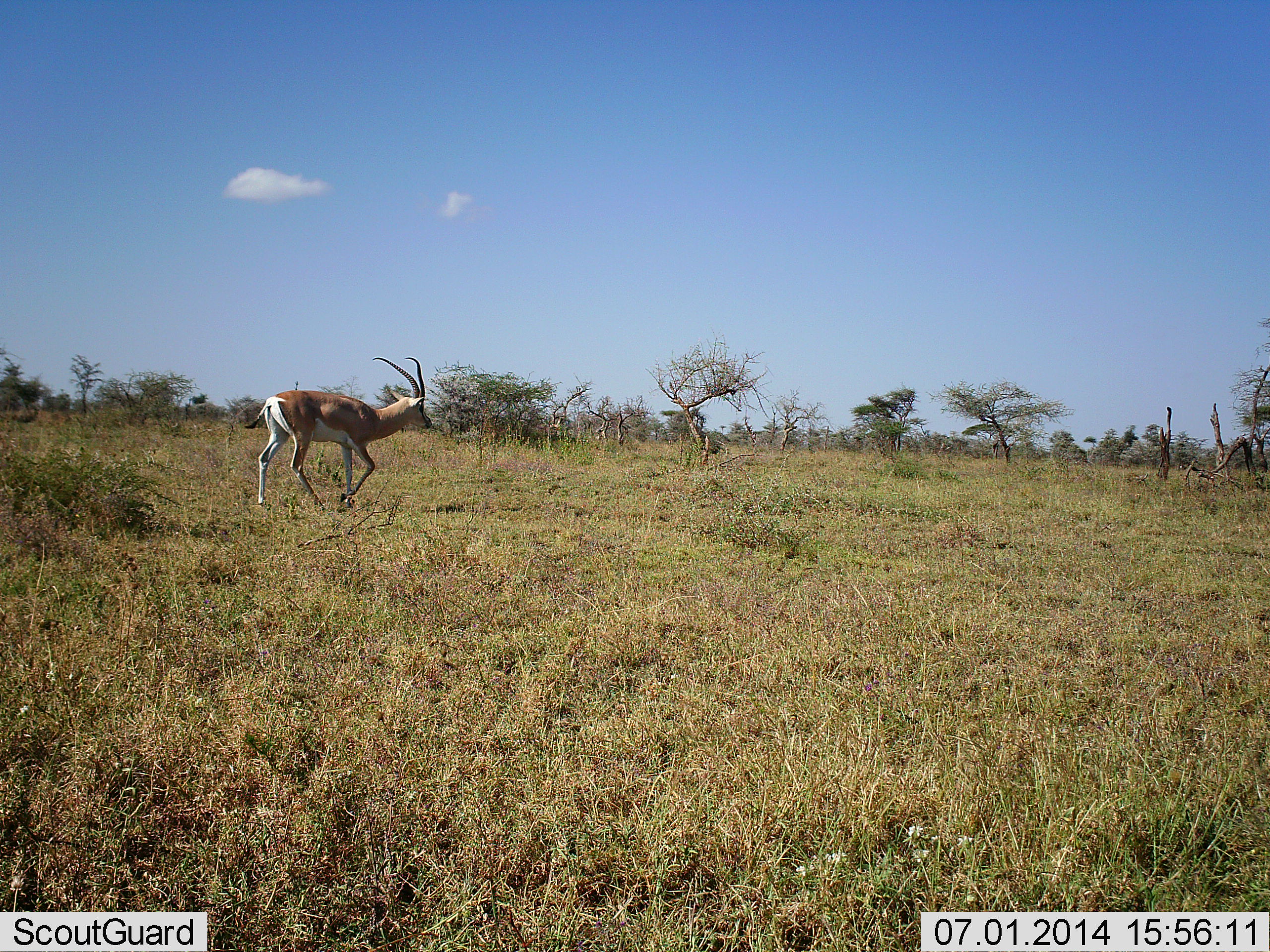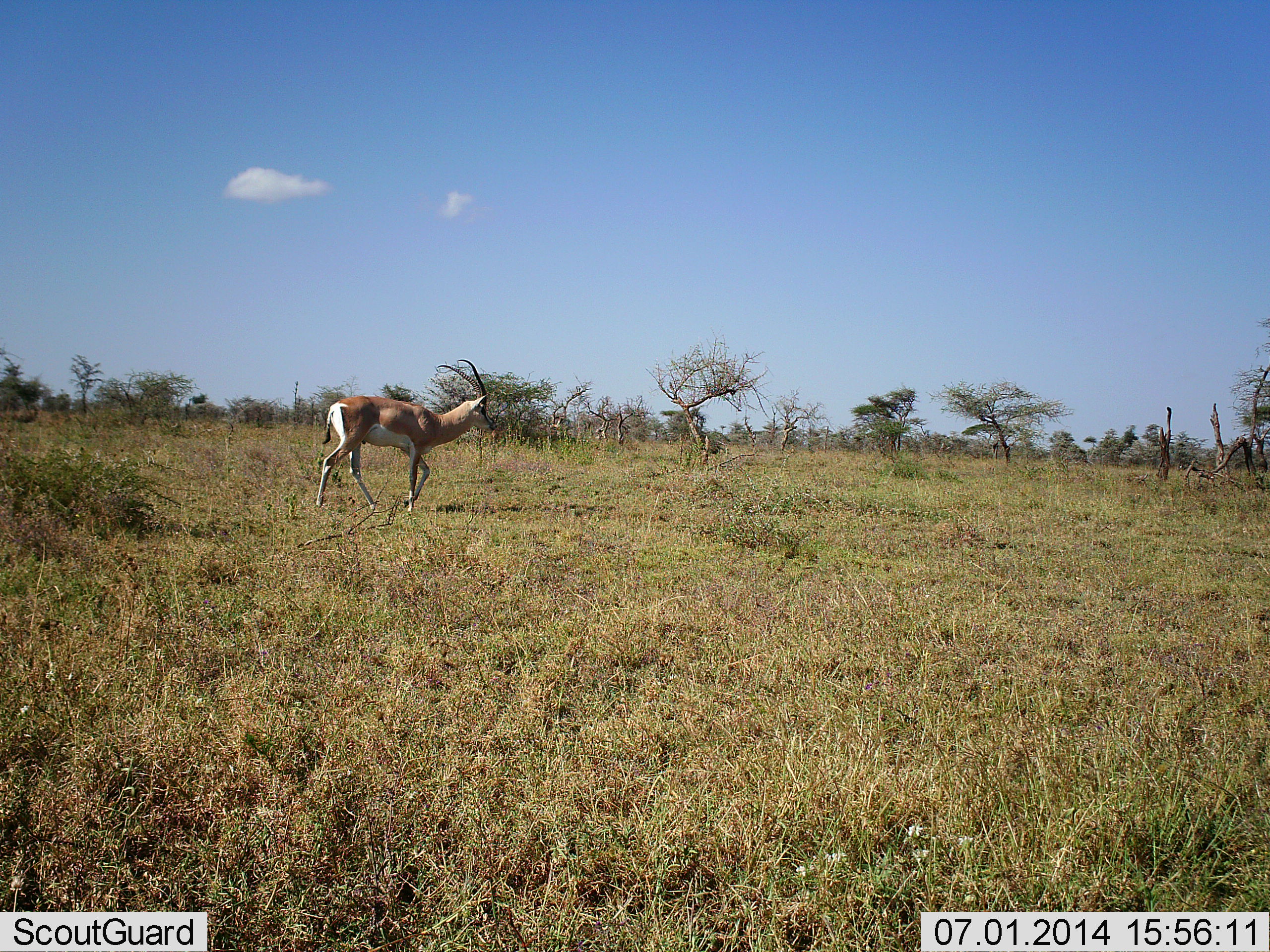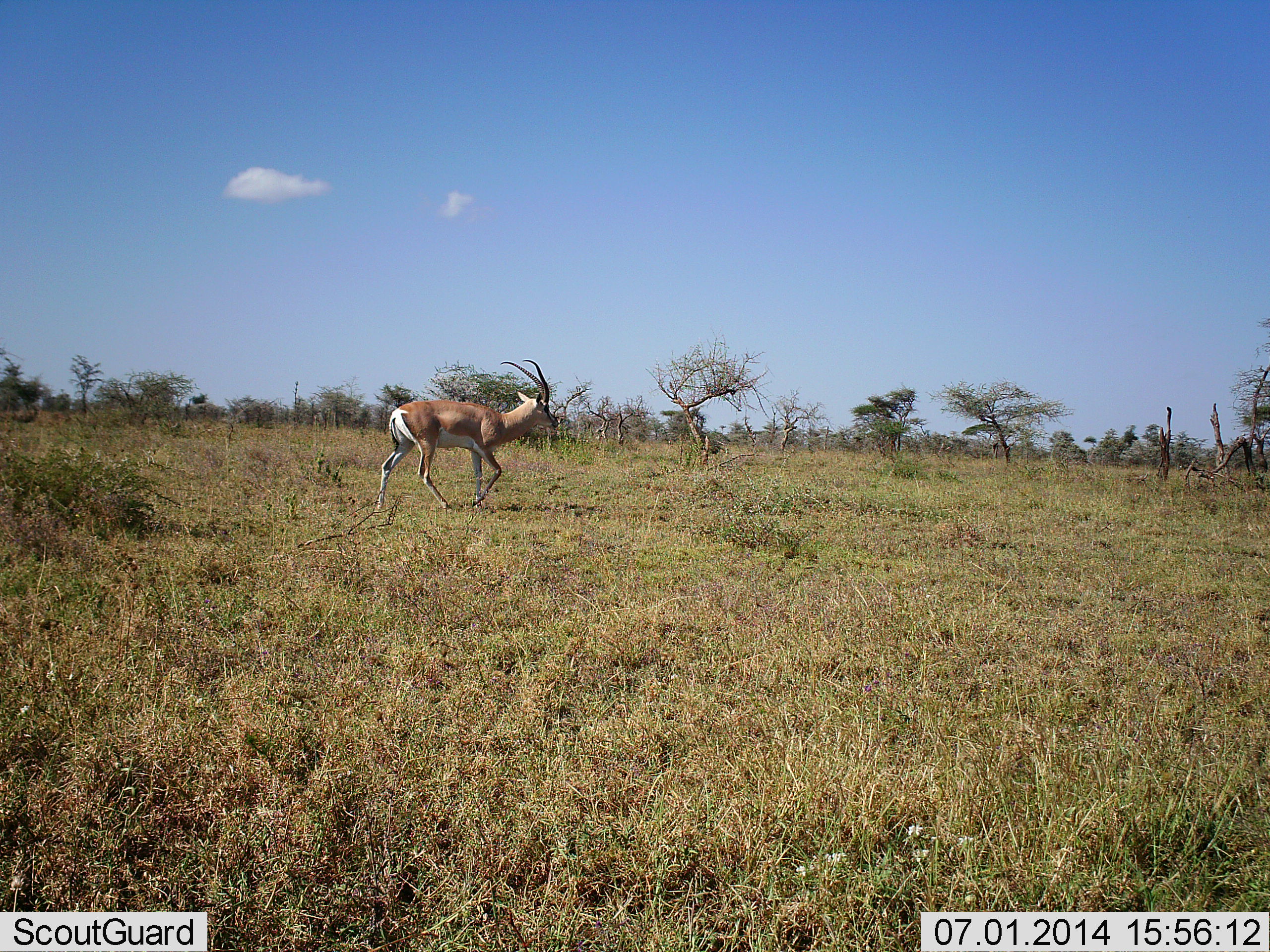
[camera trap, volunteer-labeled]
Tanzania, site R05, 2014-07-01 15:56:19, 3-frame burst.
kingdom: Animalia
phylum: Chordata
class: Mammalia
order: Artiodactyla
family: Bovidae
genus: Nanger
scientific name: Nanger granti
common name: grant's gazelle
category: gazellegrants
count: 1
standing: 0%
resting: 0%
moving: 100%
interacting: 0%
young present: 0%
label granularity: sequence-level